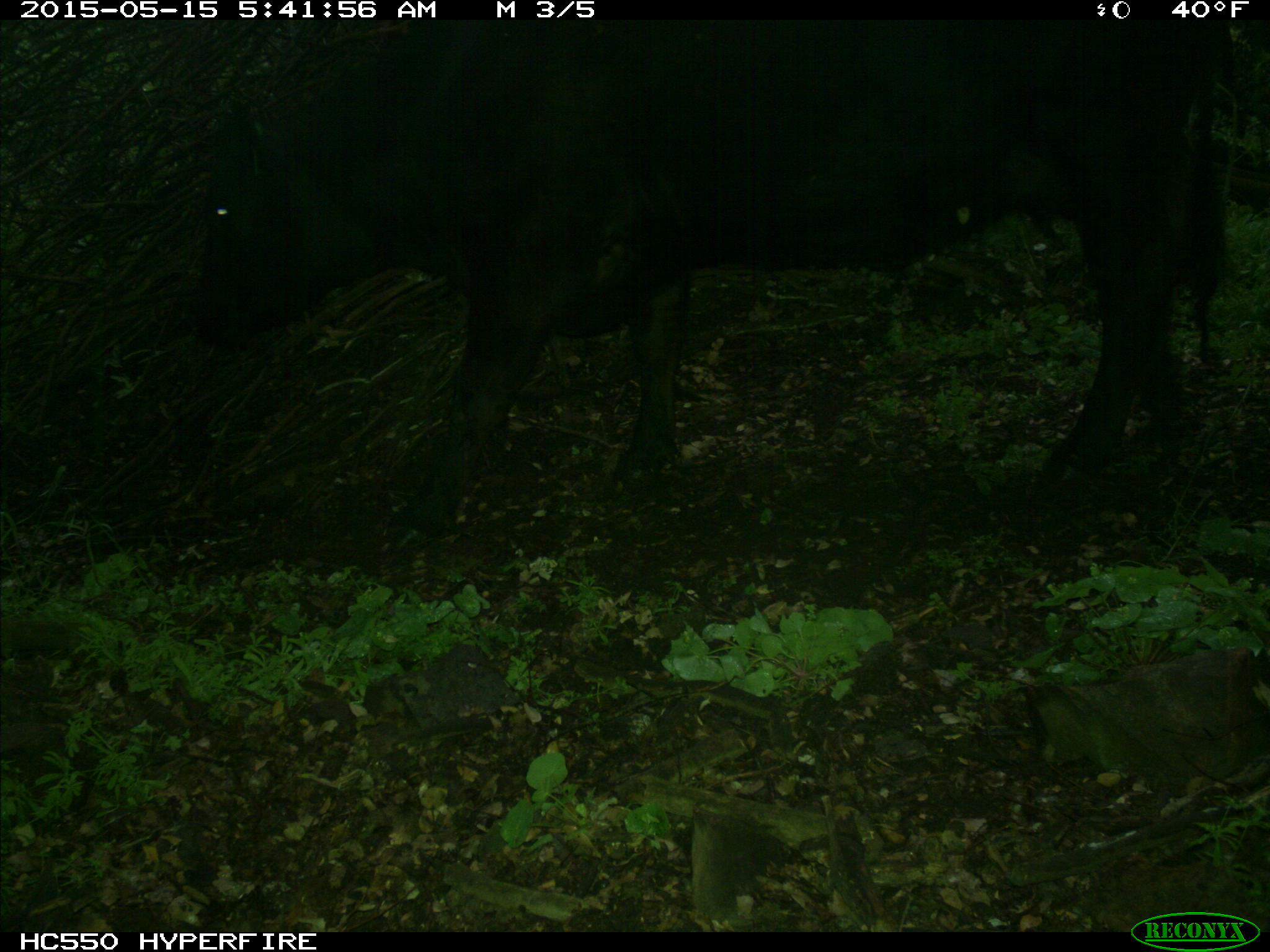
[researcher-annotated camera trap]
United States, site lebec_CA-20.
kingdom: Animalia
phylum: Chordata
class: Mammalia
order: Artiodactyla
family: Bovidae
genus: Bos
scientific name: Bos taurus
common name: domestic cow